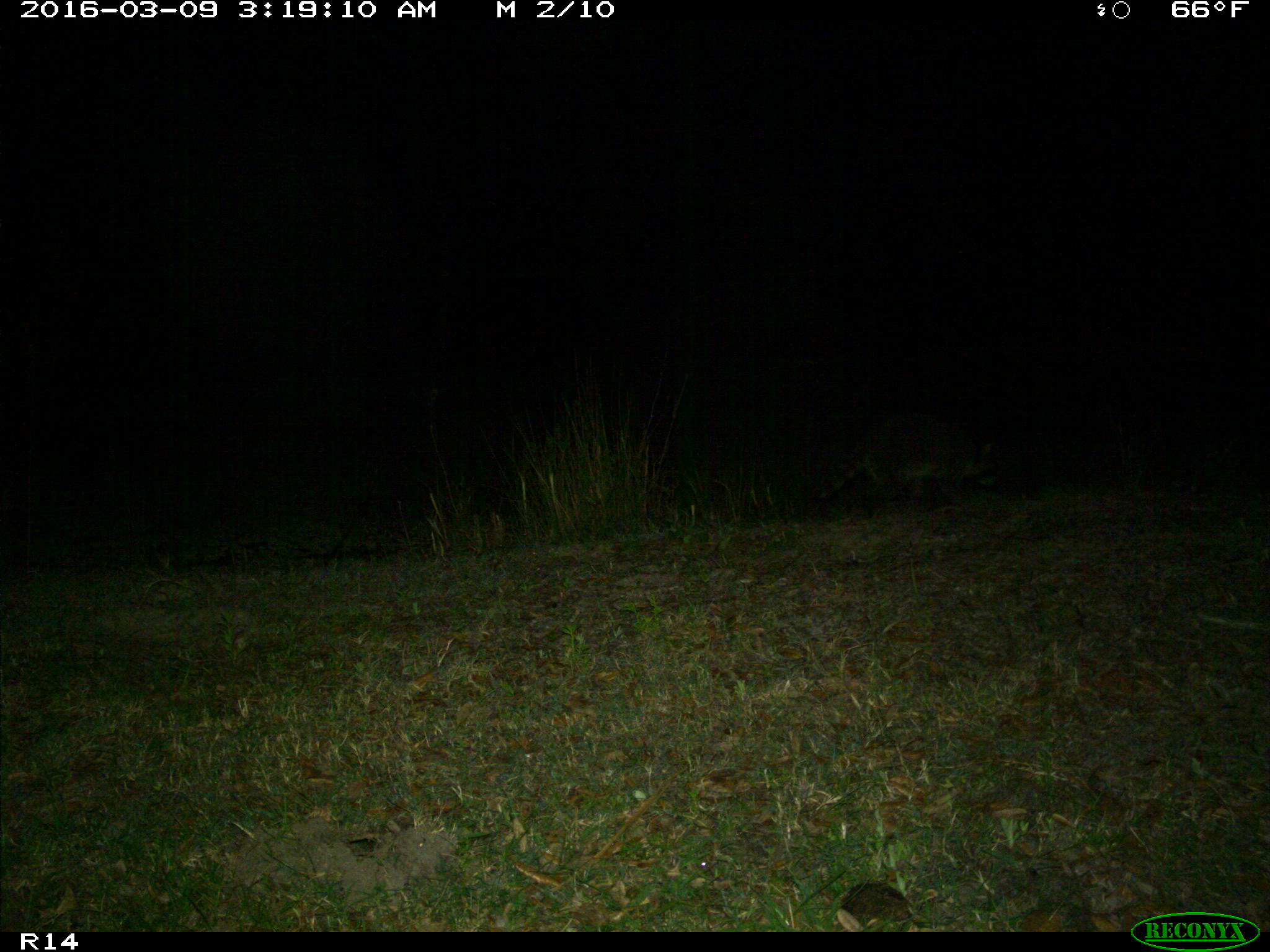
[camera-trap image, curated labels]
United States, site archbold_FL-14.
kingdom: Animalia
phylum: Chordata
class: Mammalia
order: Carnivora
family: Procyonidae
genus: Procyon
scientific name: Procyon lotor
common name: common raccoon